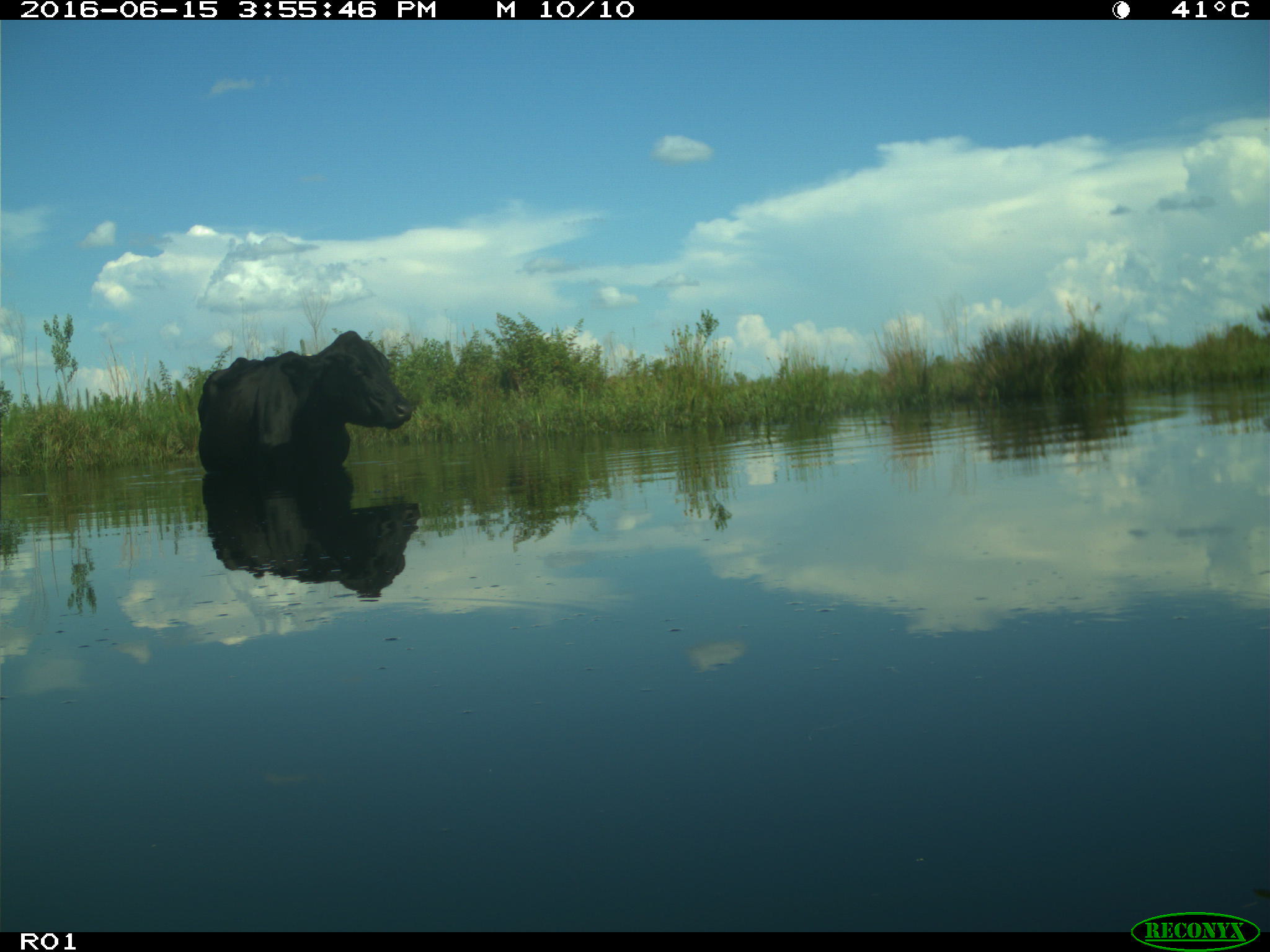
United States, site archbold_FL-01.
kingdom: Animalia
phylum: Chordata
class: Mammalia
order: Artiodactyla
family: Bovidae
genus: Bos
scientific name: Bos taurus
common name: domestic cow